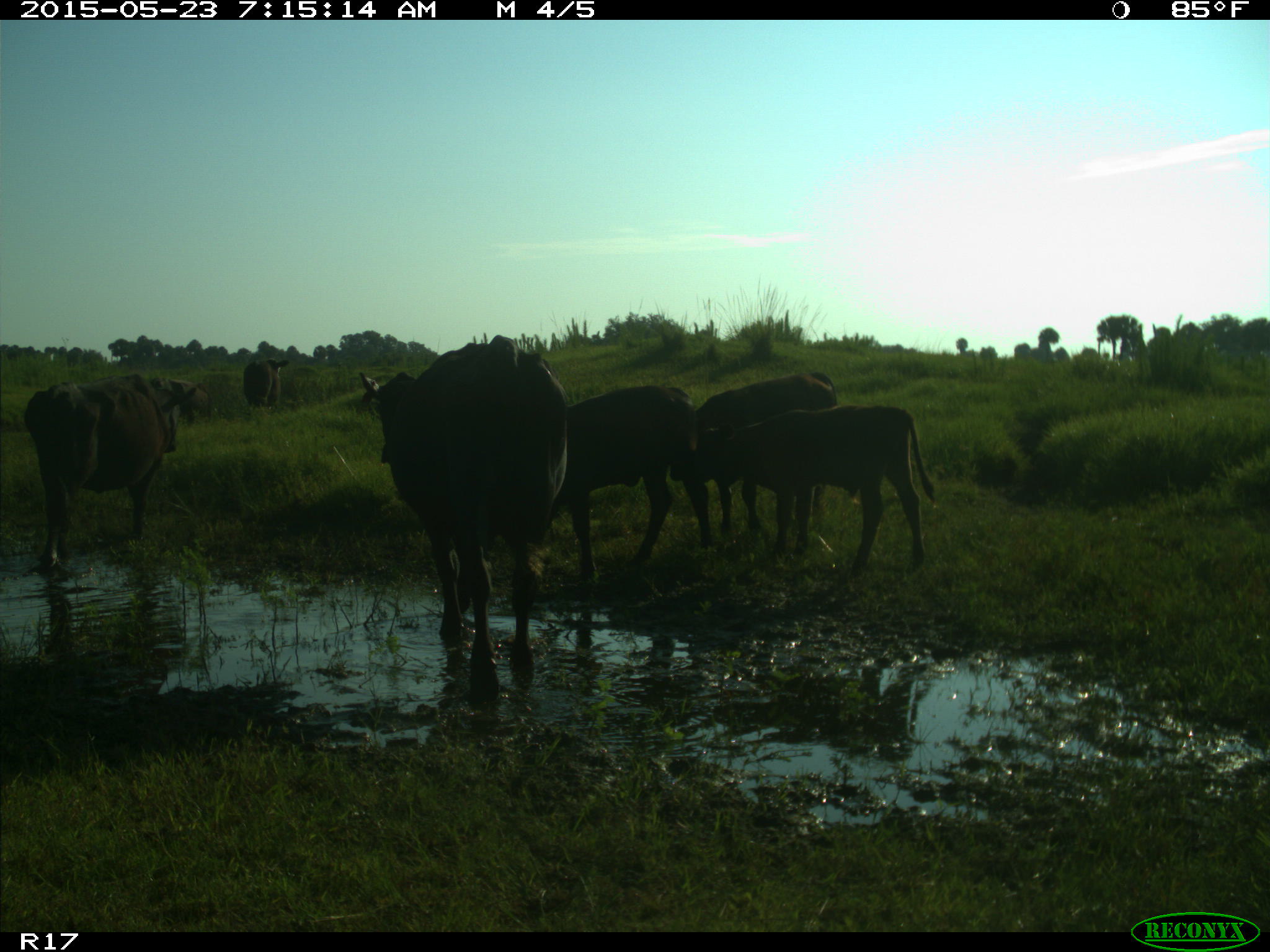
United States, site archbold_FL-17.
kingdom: Animalia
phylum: Chordata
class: Mammalia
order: Artiodactyla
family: Bovidae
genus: Bos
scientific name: Bos taurus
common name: domestic cow